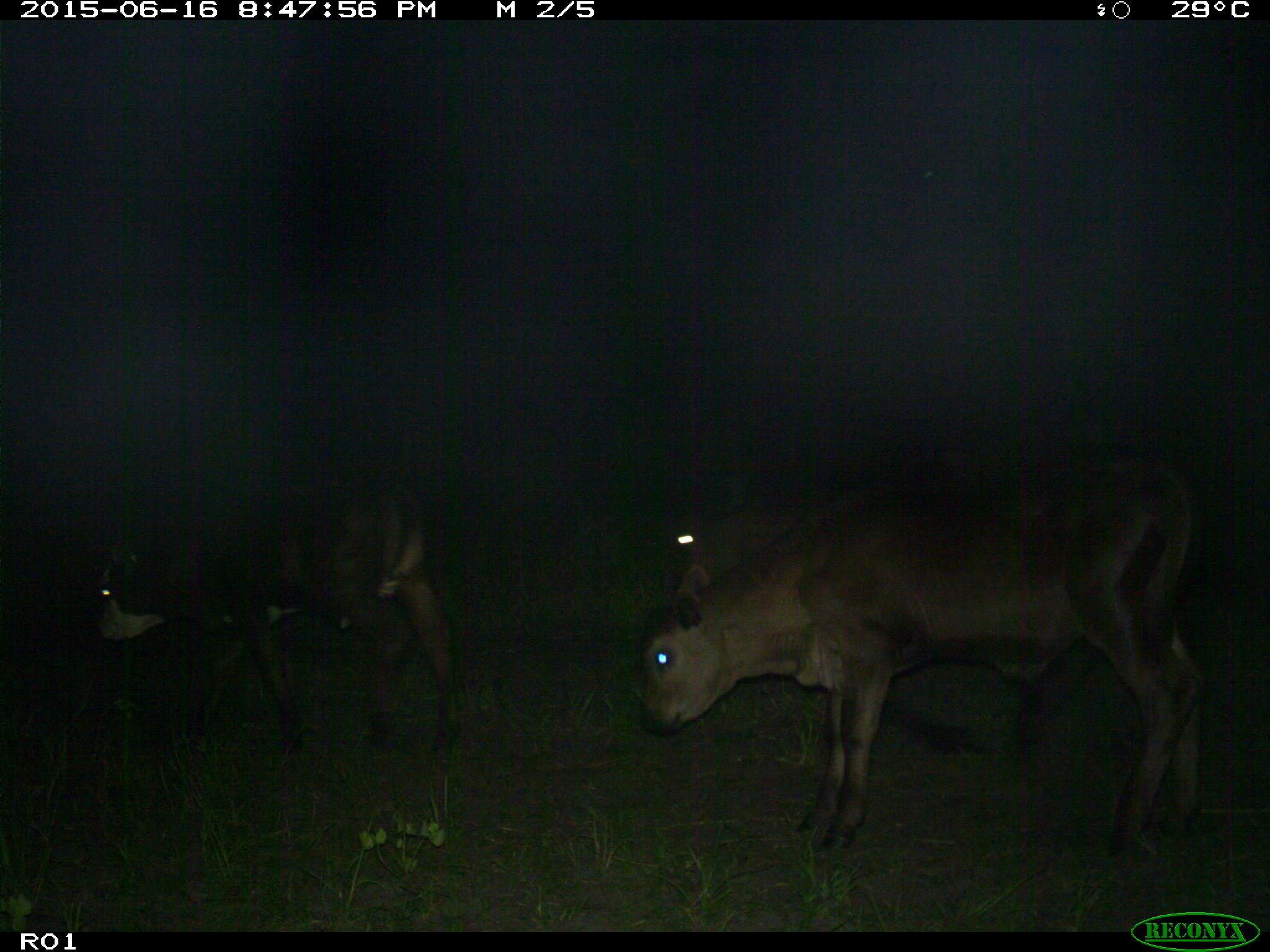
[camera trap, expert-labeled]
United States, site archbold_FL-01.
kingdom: Animalia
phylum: Chordata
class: Mammalia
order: Artiodactyla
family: Bovidae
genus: Bos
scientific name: Bos taurus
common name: domestic cow